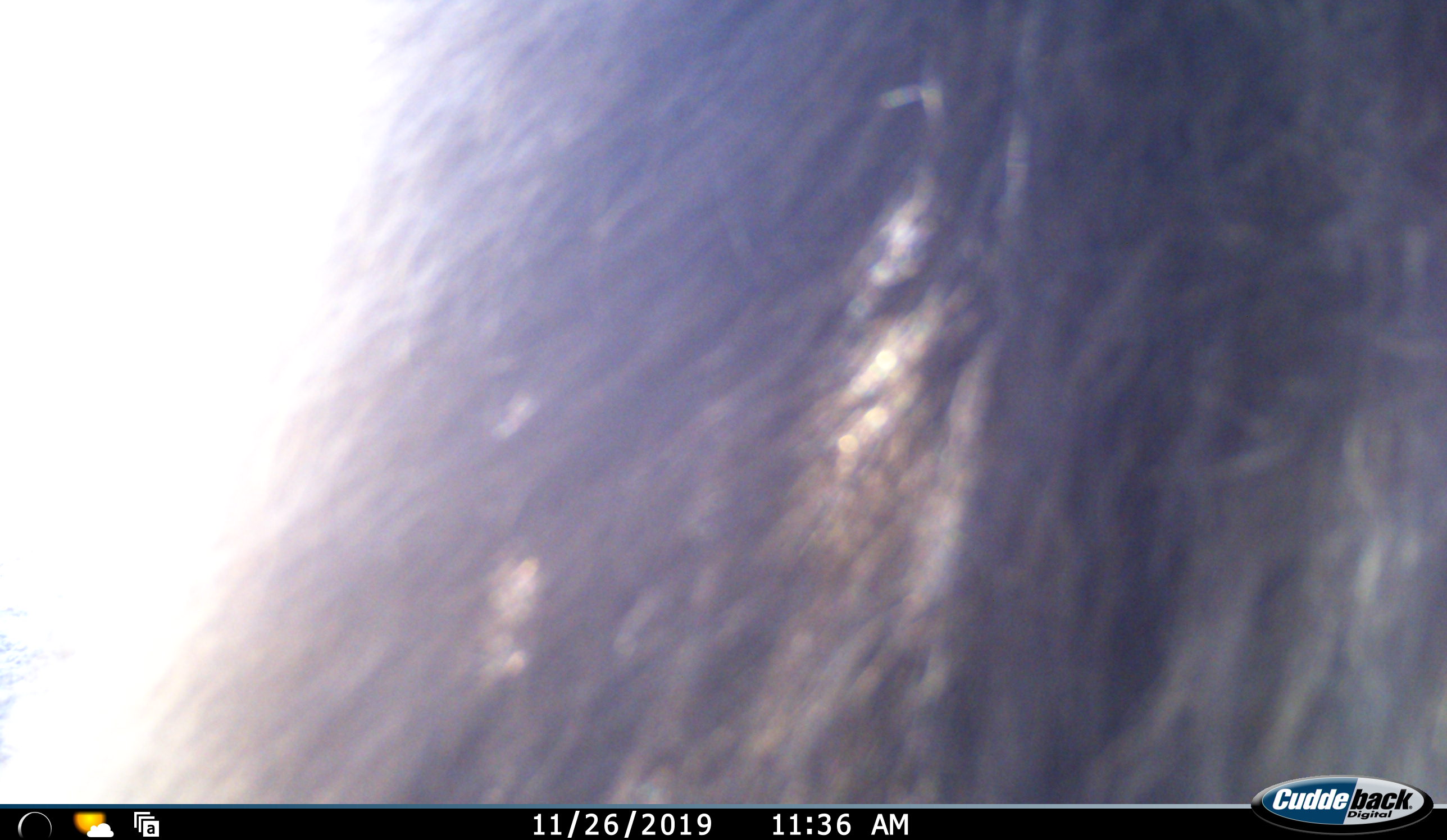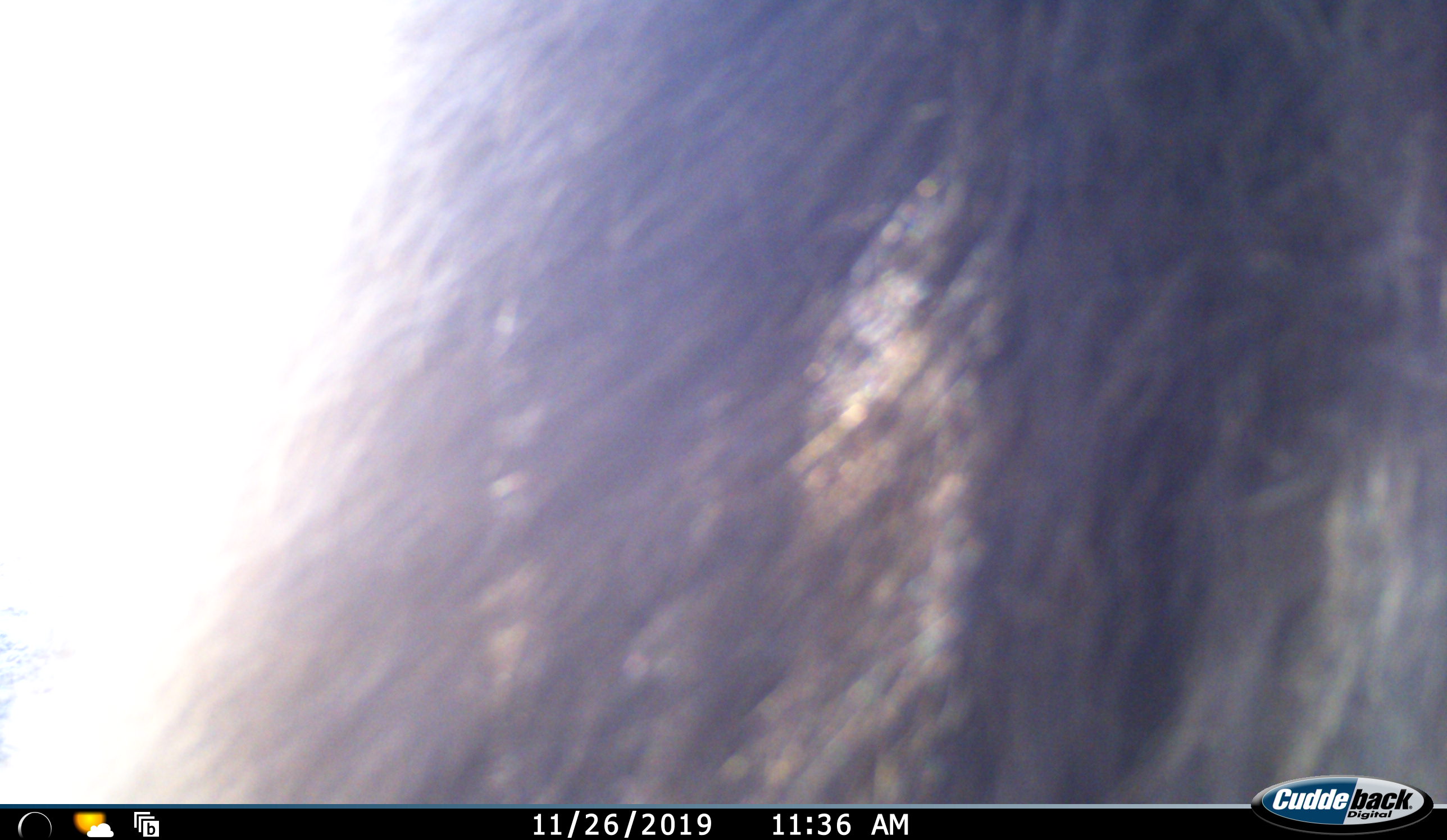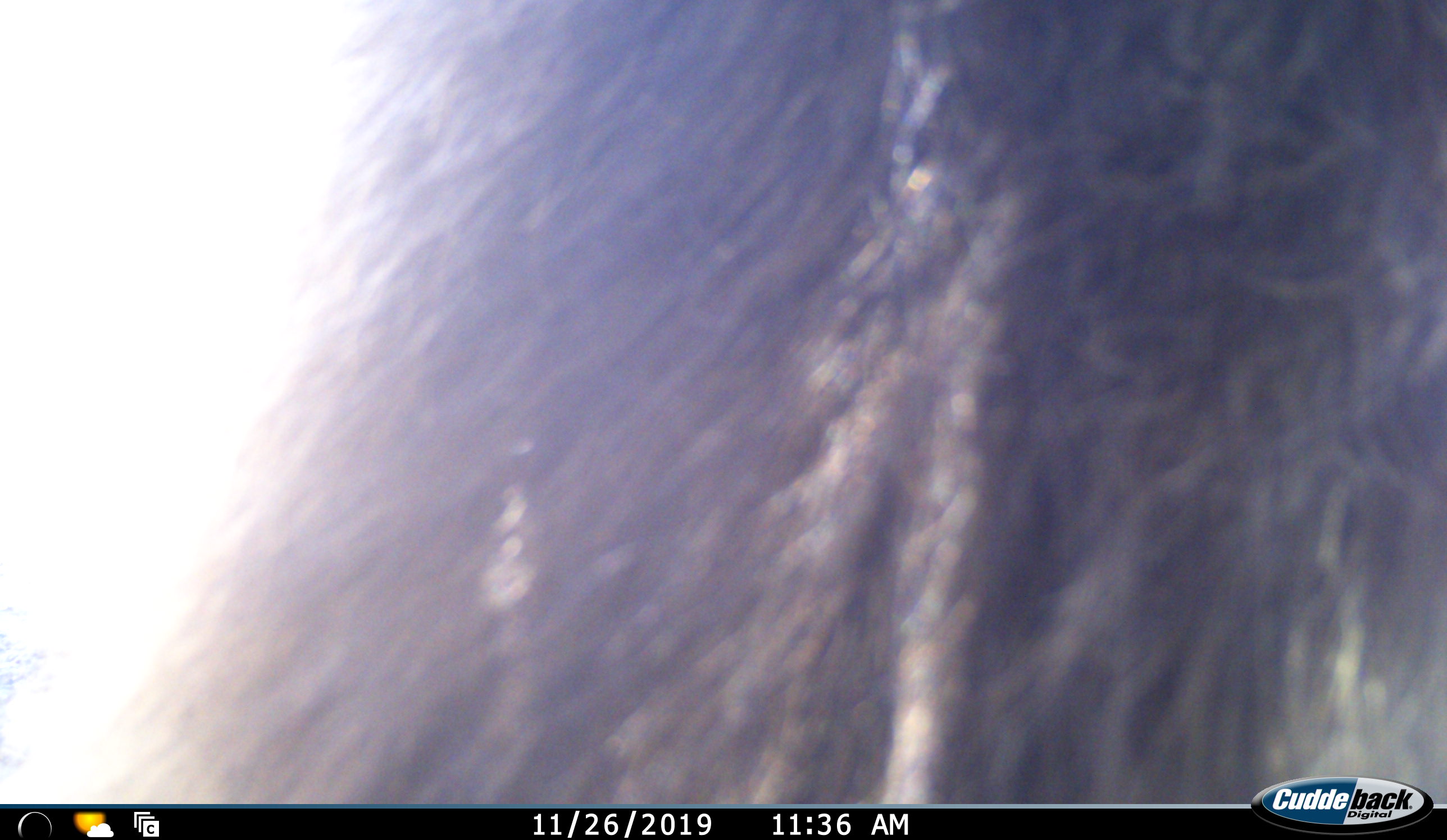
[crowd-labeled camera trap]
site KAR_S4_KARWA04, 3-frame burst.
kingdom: Animalia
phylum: Chordata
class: Mammalia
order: Primates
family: Cercopithecidae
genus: Papio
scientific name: Papio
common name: baboon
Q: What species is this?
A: Baboon (Papio).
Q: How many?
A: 1.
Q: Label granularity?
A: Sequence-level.